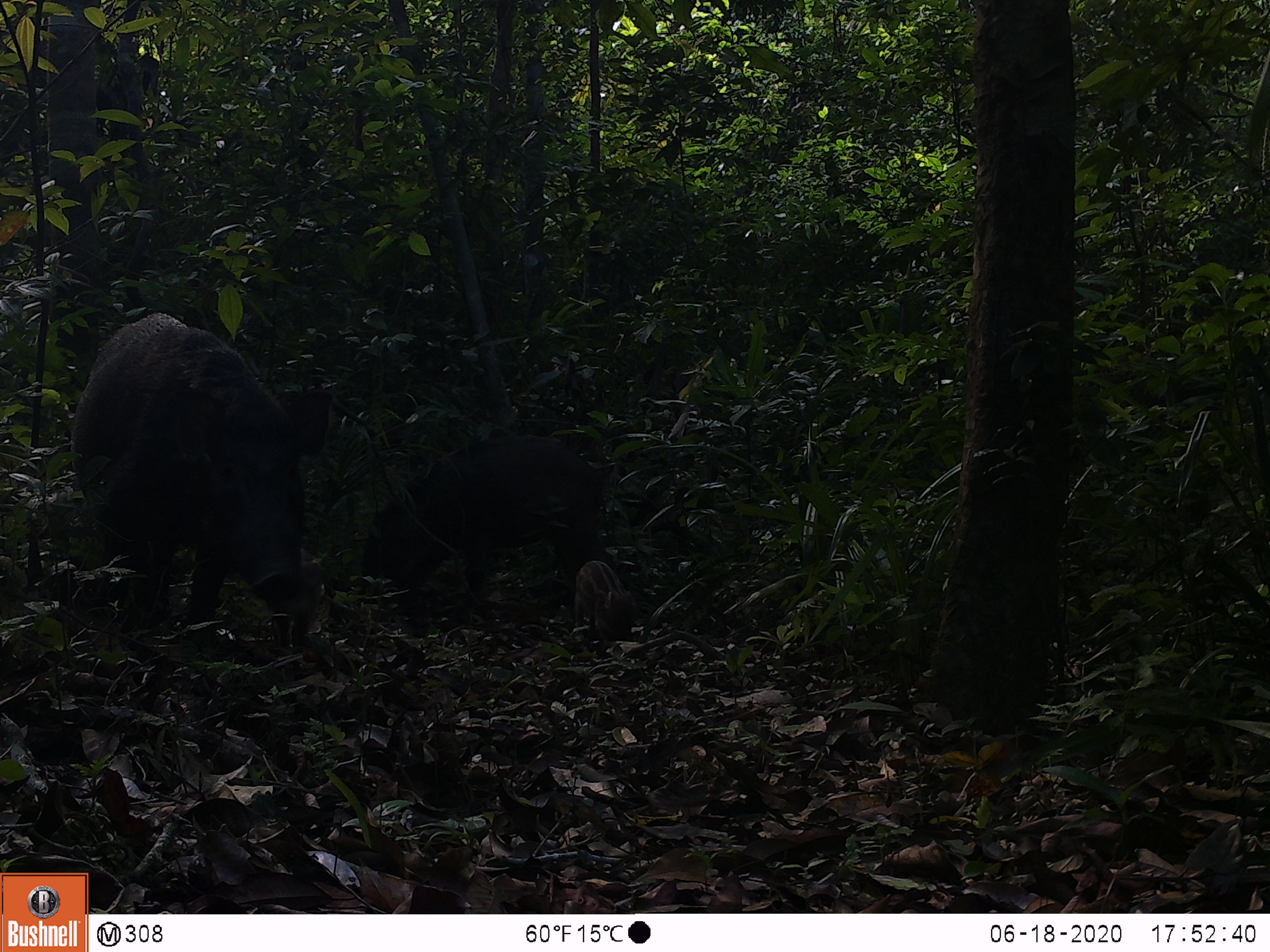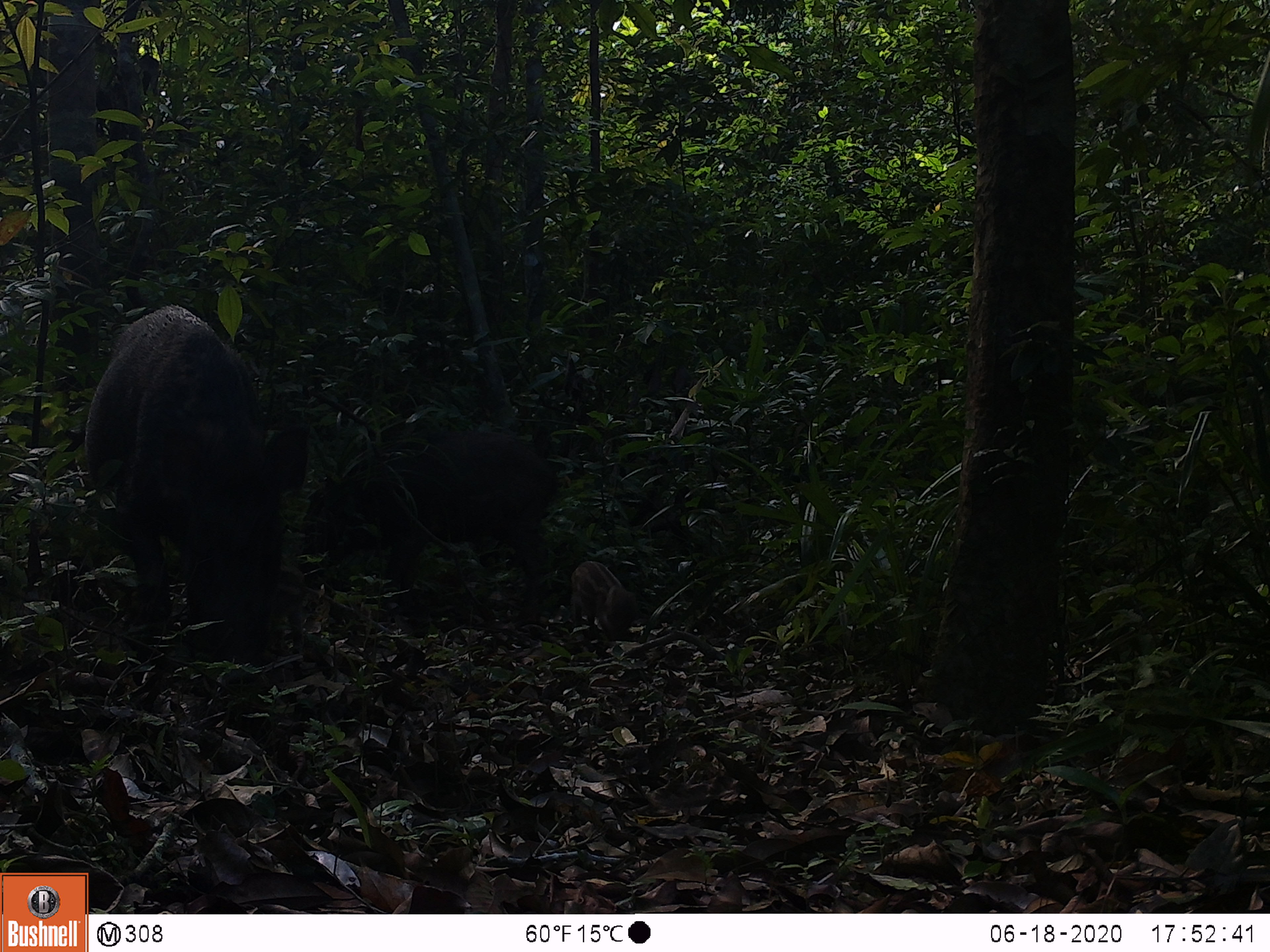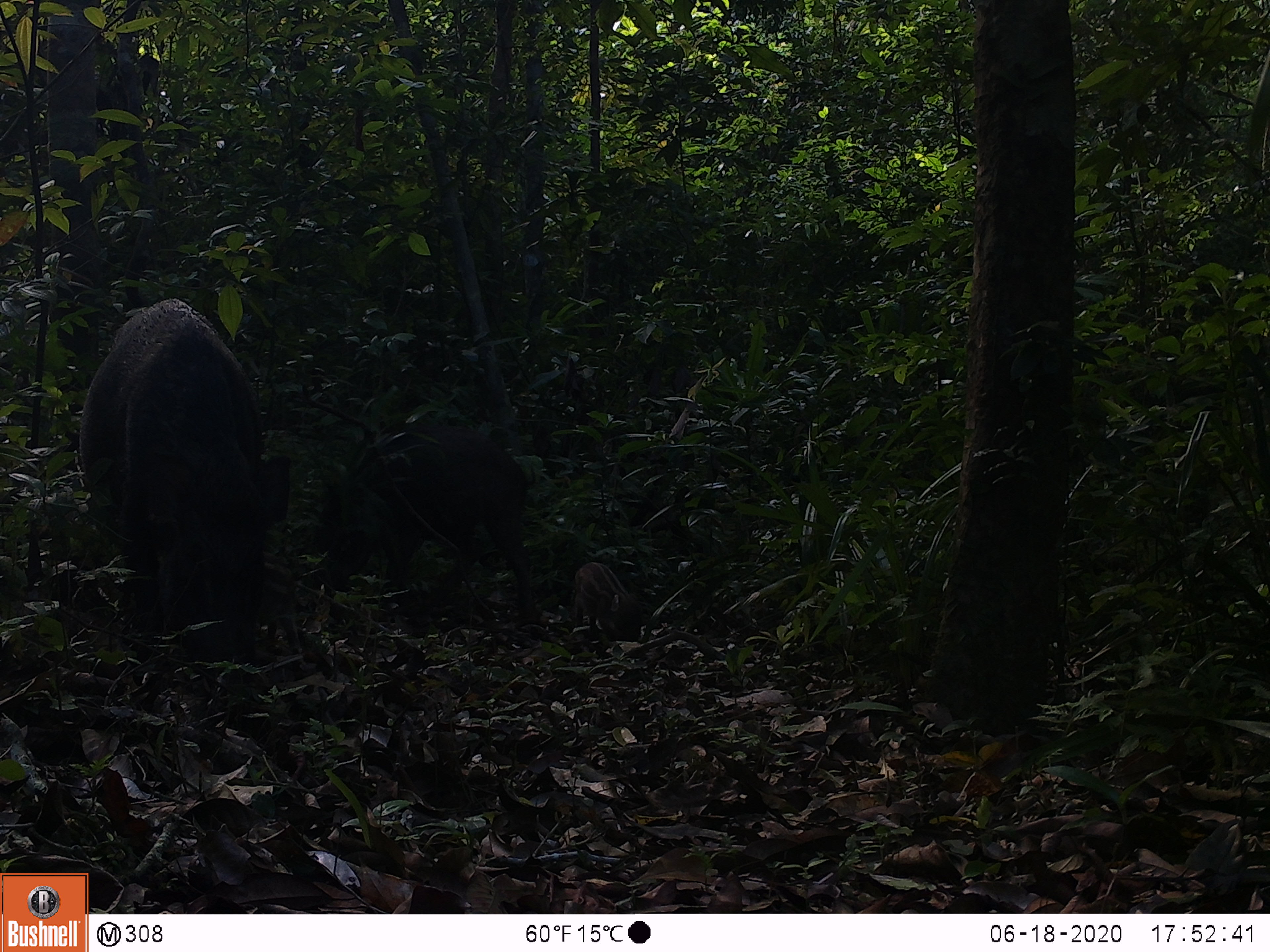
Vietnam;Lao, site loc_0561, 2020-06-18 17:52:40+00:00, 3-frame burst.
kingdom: Animalia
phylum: Chordata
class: Mammalia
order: Artiodactyla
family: Suidae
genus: Sus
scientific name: Sus scrofa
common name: eurasian wild pig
Eurasian wild pig (Sus scrofa). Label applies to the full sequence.